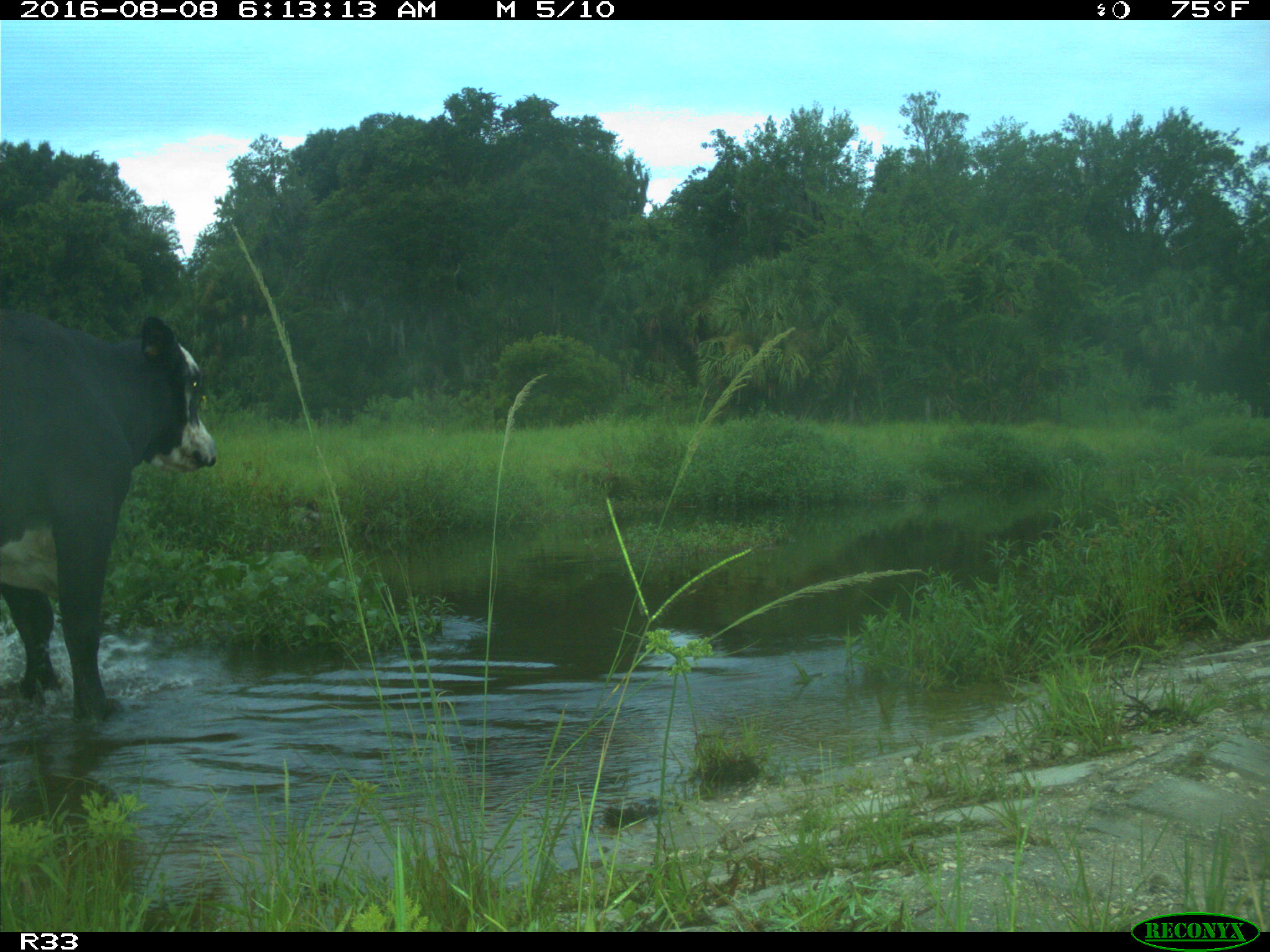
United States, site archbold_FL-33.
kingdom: Animalia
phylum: Chordata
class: Mammalia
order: Artiodactyla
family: Bovidae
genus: Bos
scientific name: Bos taurus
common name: domestic cow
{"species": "Bos taurus (domestic cow)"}